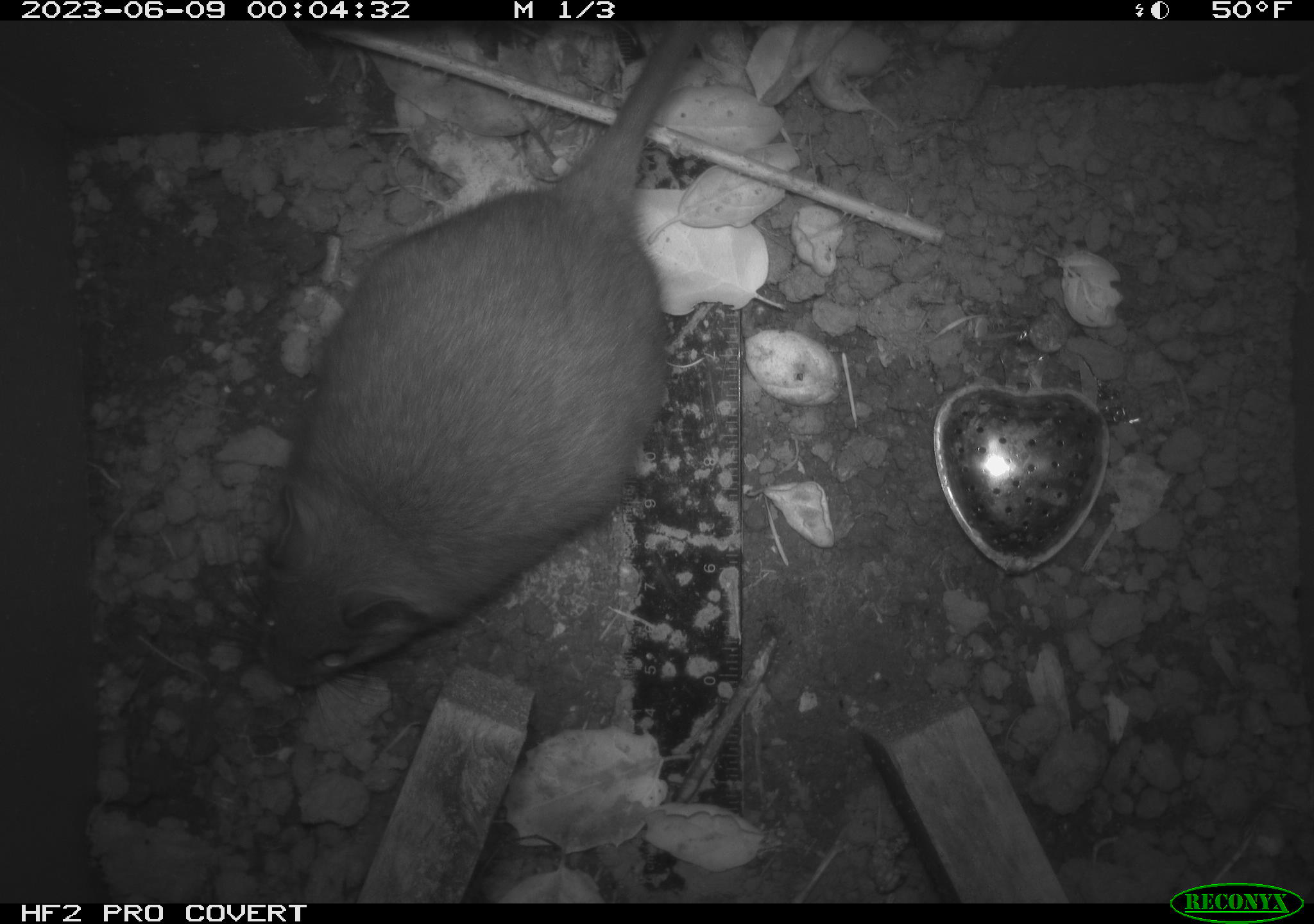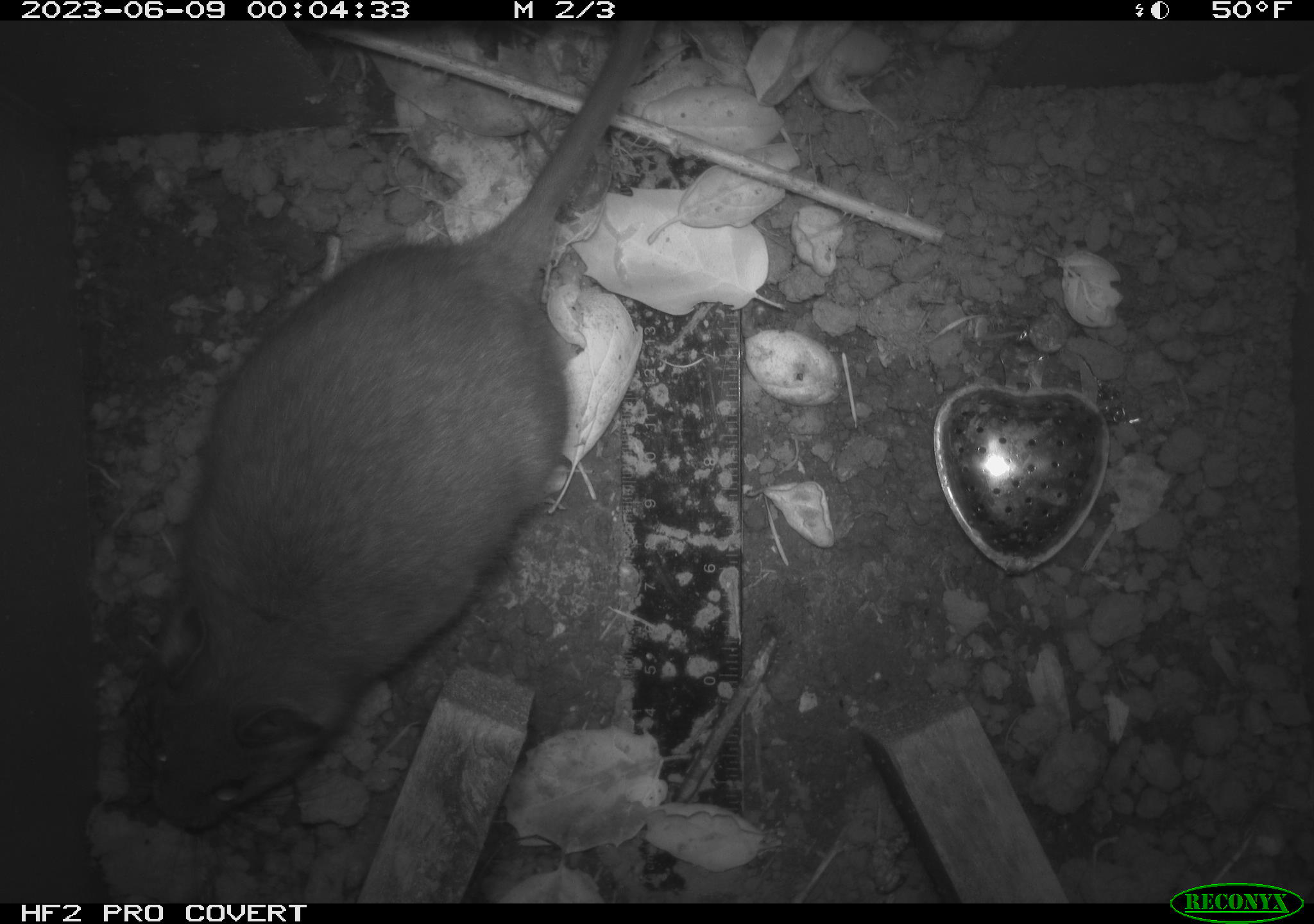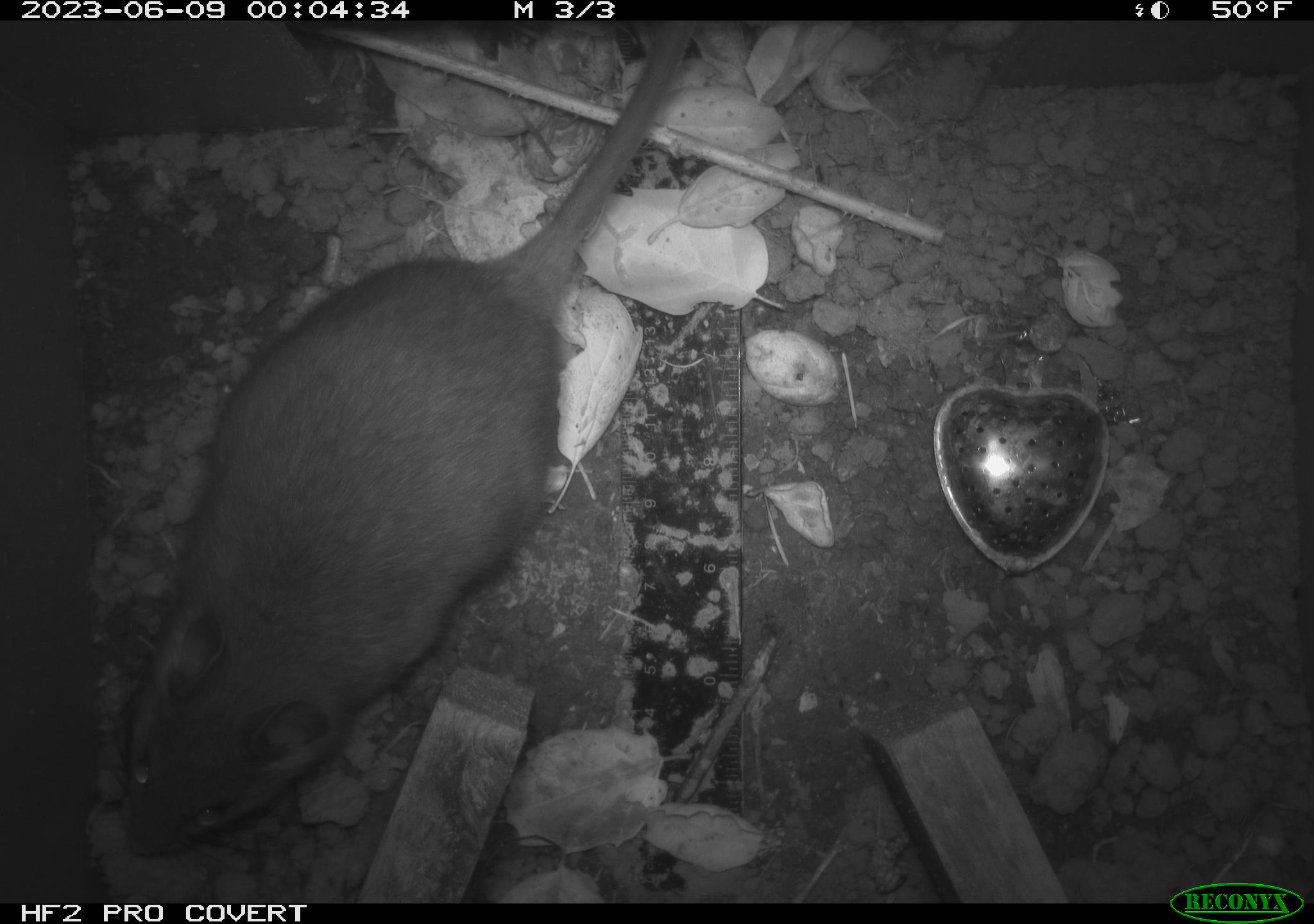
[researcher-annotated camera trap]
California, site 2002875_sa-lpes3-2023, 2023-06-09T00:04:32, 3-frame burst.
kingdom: Animalia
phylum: Chordata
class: Mammalia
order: Rodentia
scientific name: Rodentia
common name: mouse species